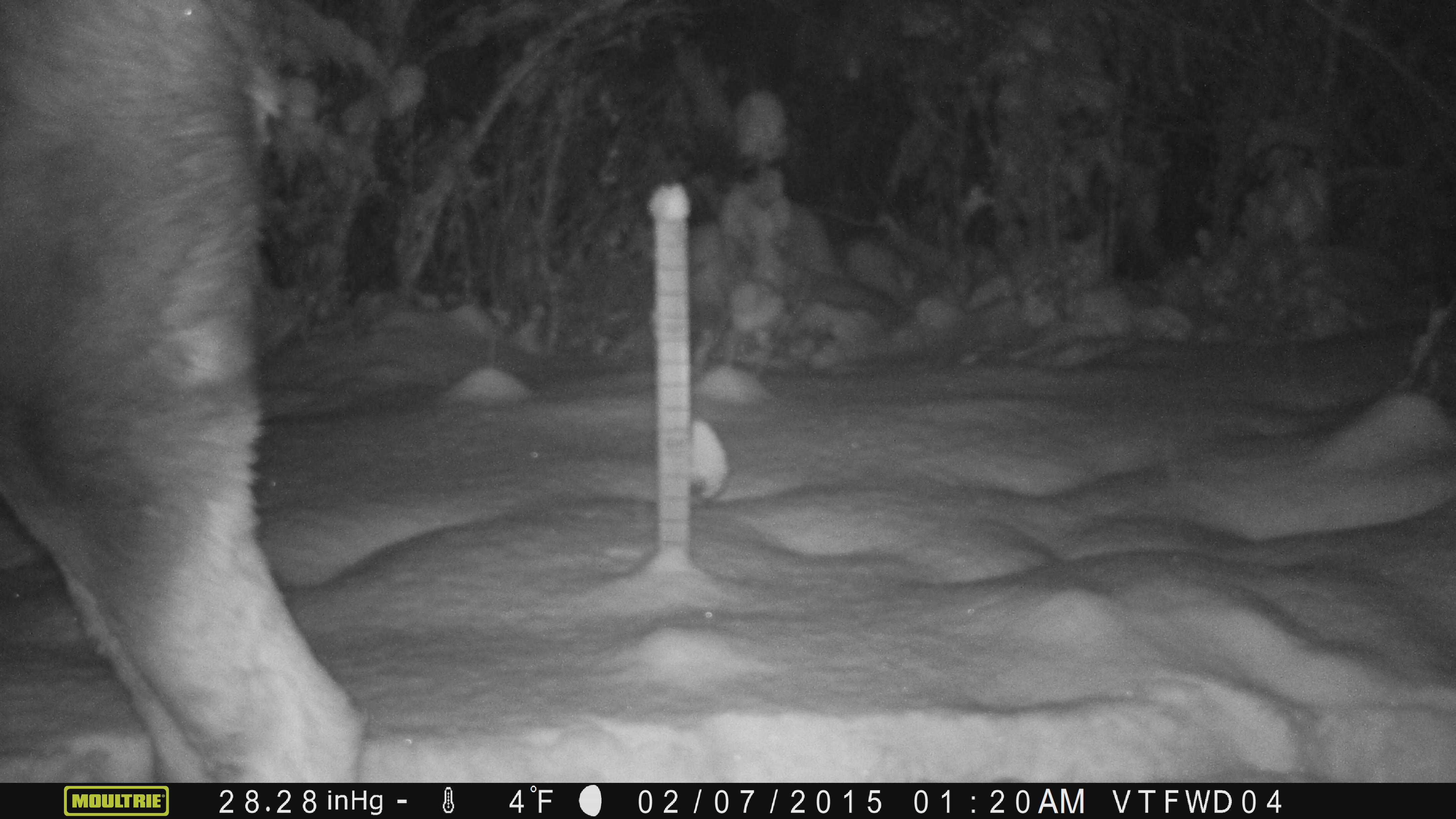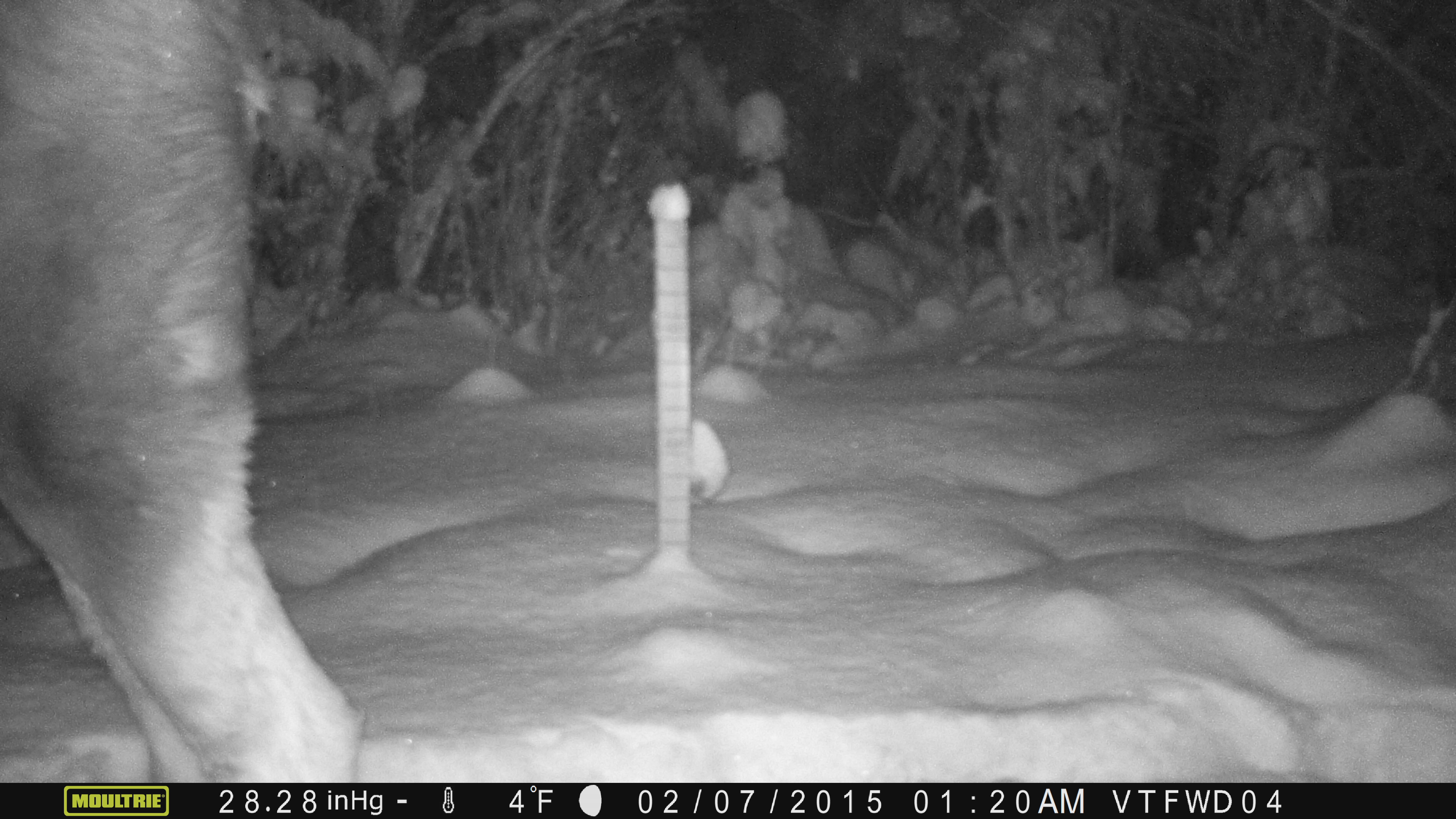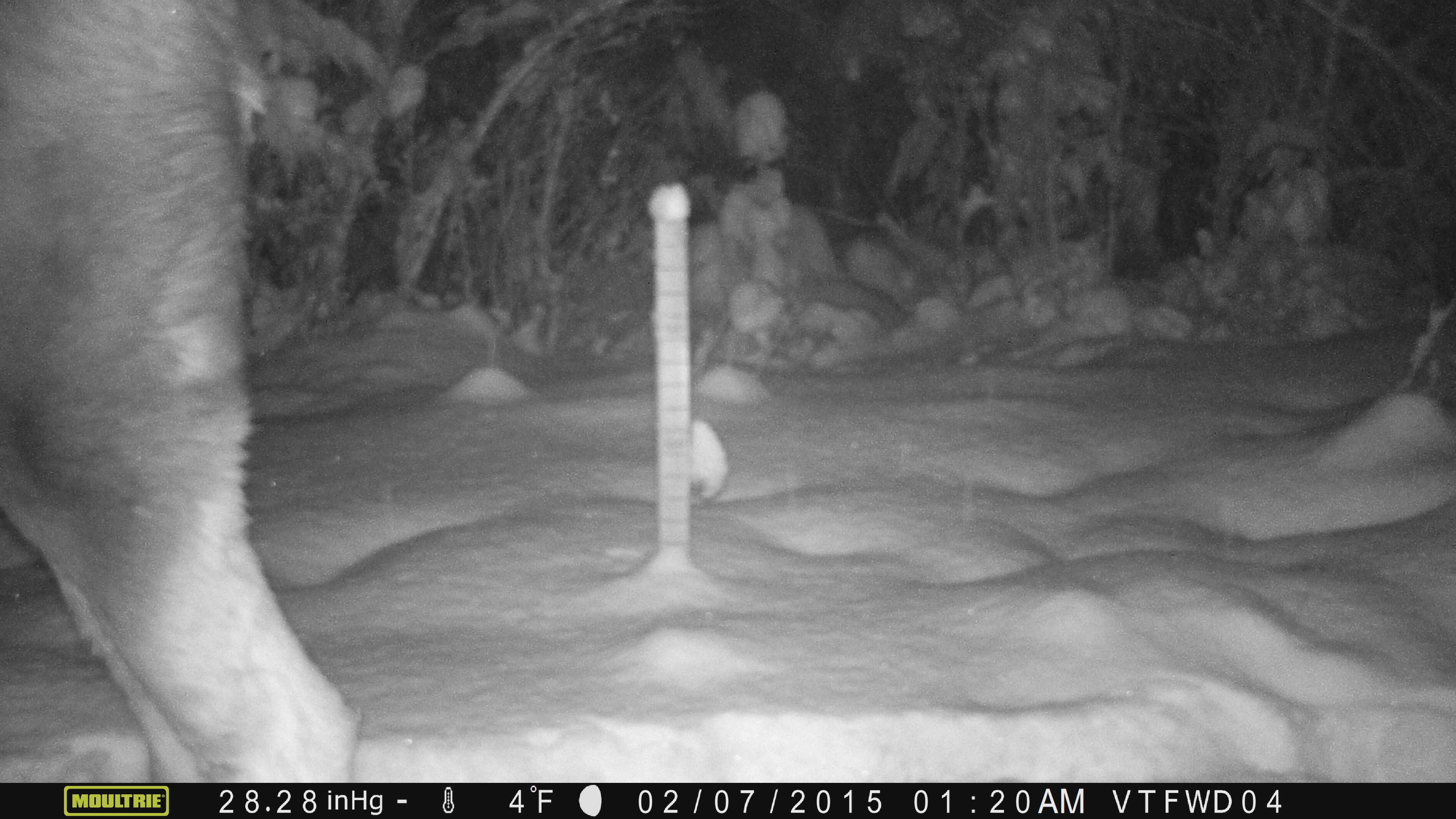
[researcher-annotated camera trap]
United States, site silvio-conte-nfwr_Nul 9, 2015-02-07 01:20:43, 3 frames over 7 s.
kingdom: Animalia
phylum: Chordata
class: Mammalia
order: Artiodactyla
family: Cervidae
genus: Alces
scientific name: Alces alces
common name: moose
Moose (Alces alces).